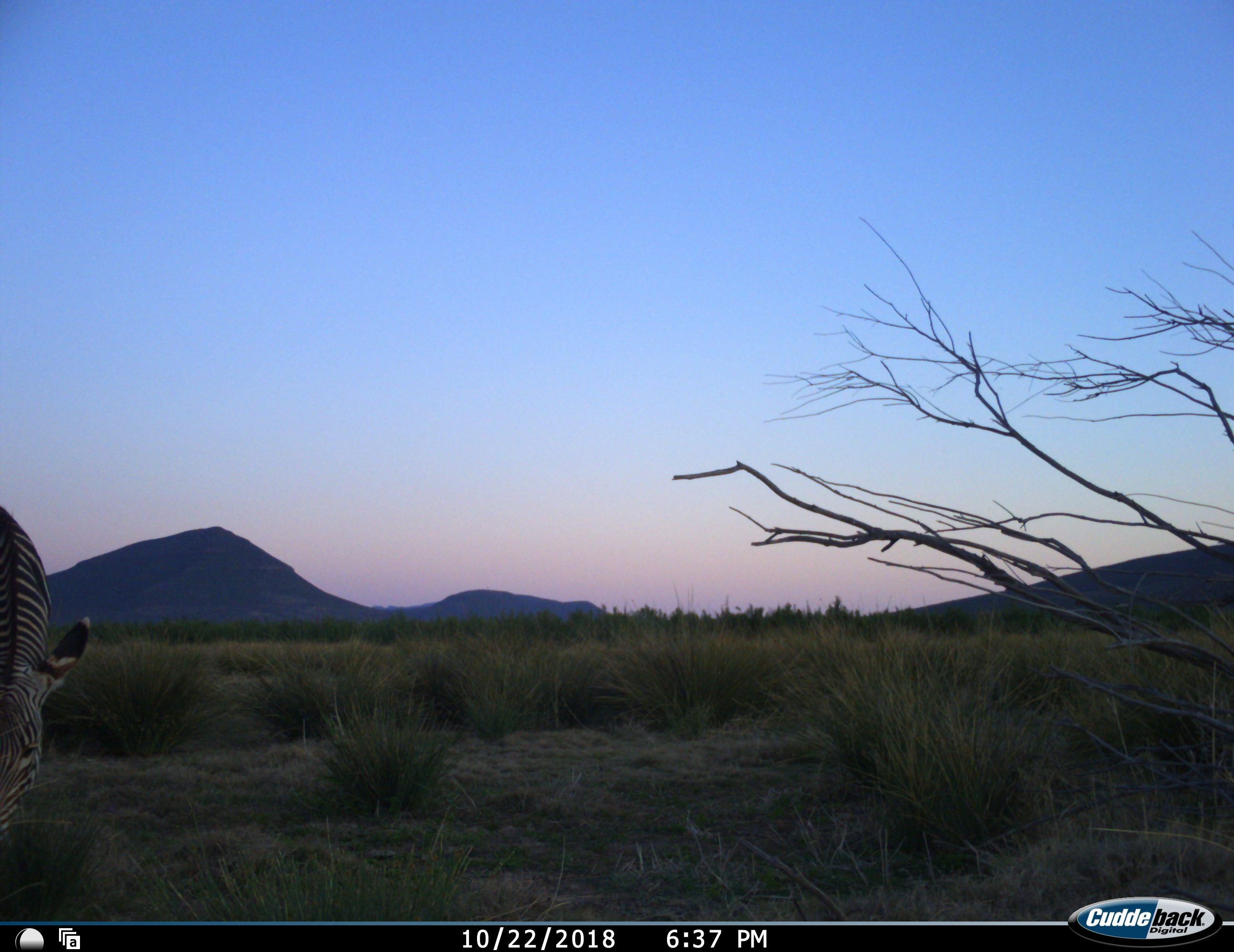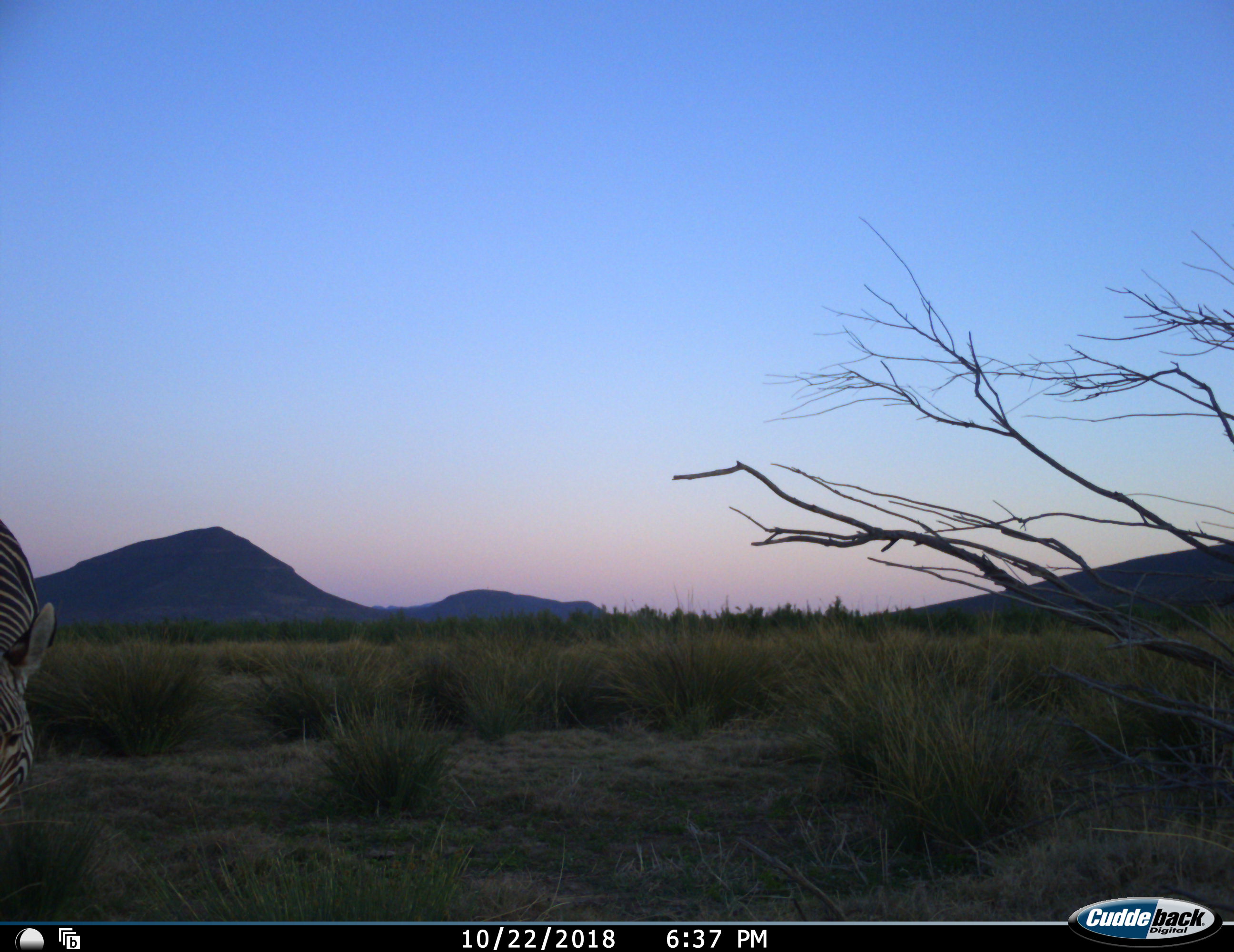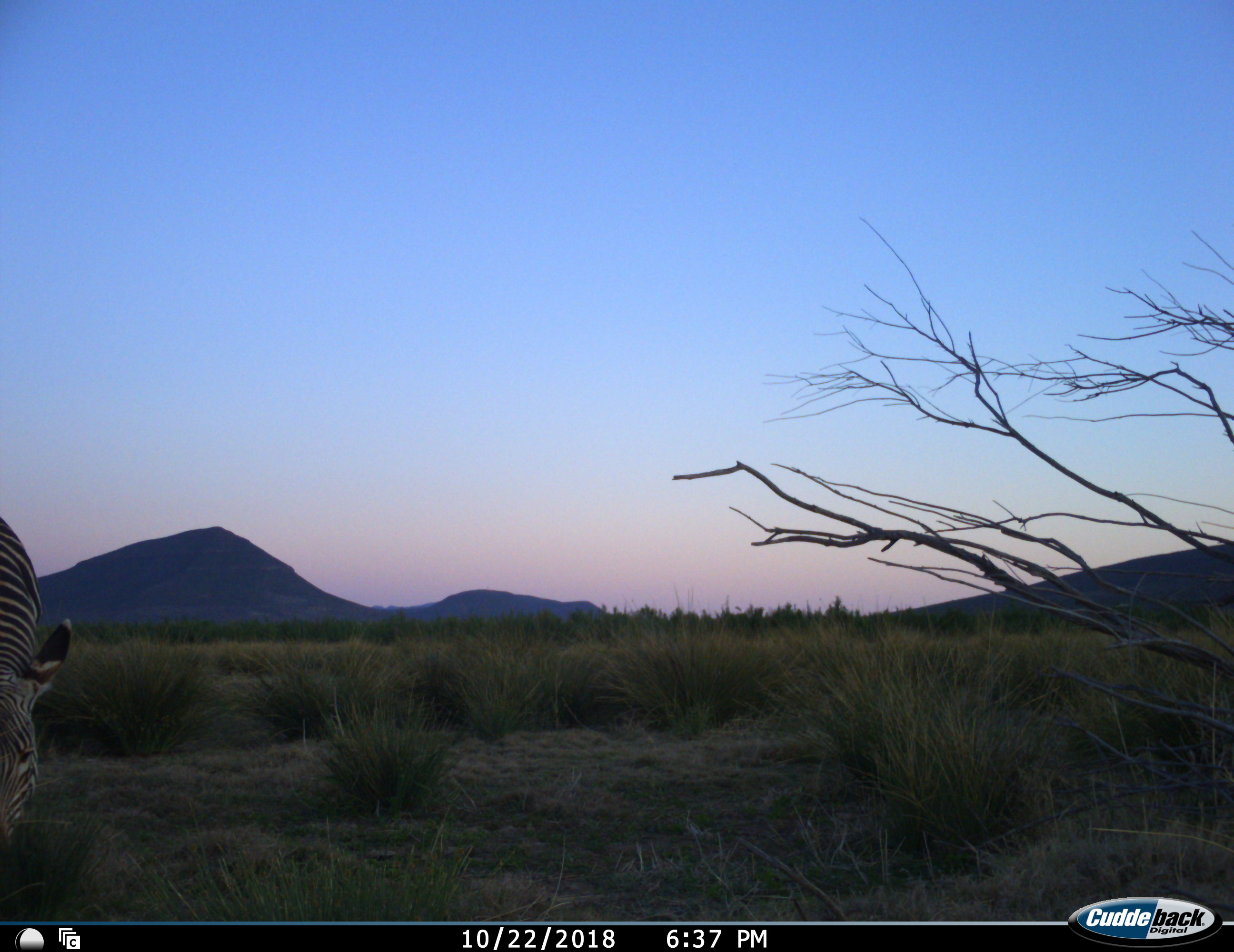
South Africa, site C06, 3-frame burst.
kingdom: Animalia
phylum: Chordata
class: Mammalia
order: Perissodactyla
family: Equidae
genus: Equus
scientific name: Equus zebra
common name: mountain zebra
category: zebramountain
Zebramountain (mountain zebra) (Equus zebra), count 1. Behavior (volunteer vote fractions): standing 50%, resting 0%, moving 0%, interacting 0%. Young present (vote fraction): 0%. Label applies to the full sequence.